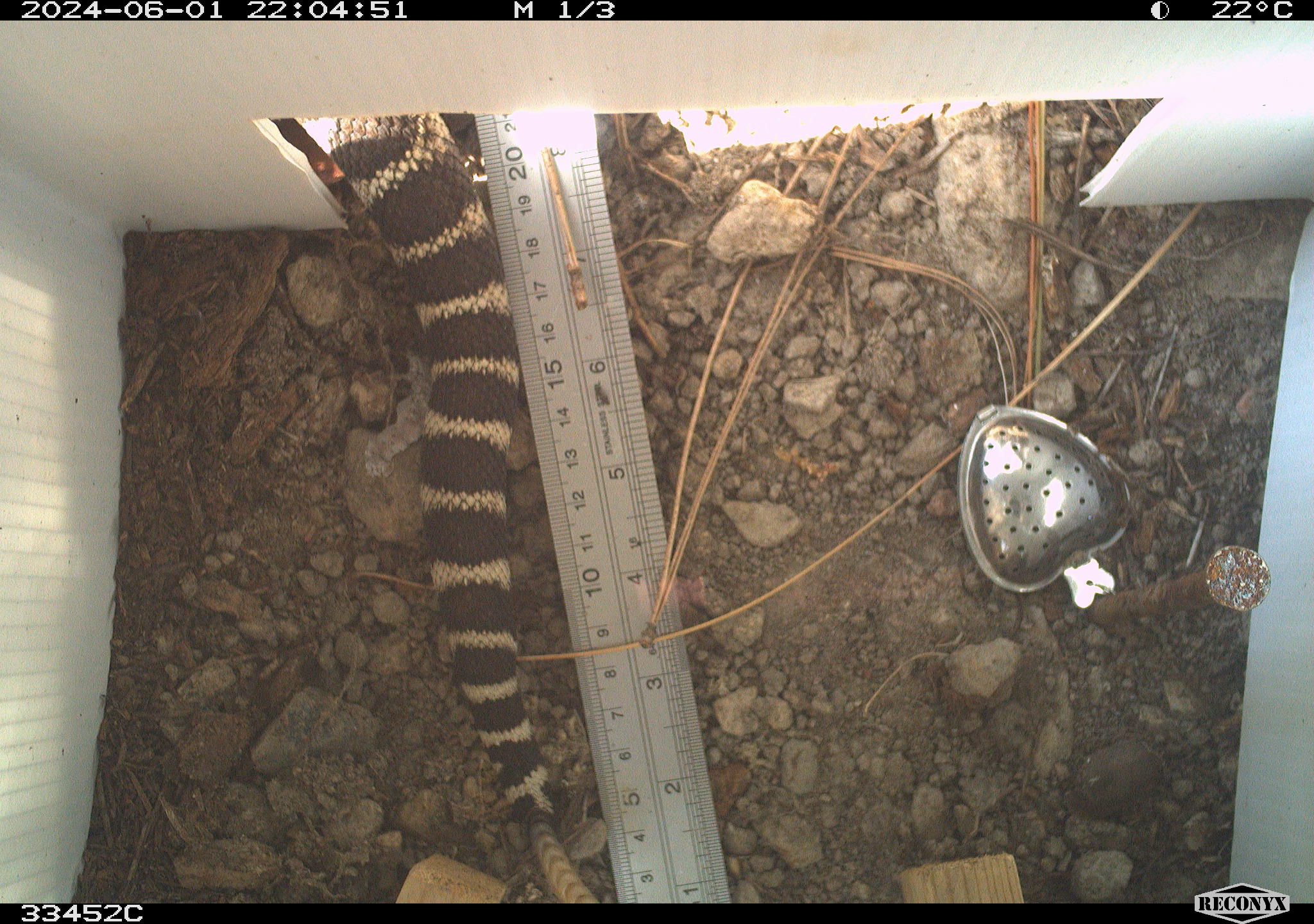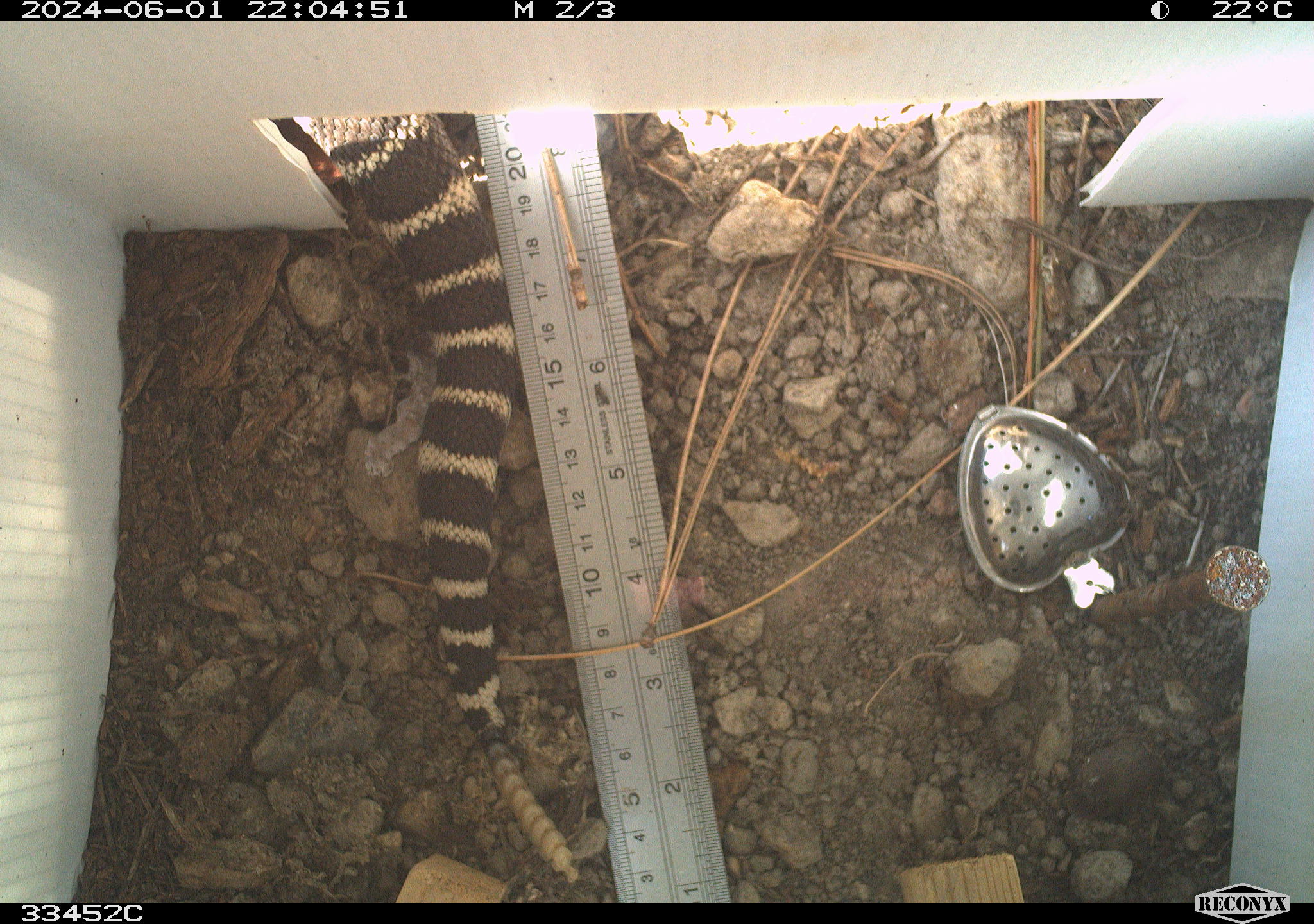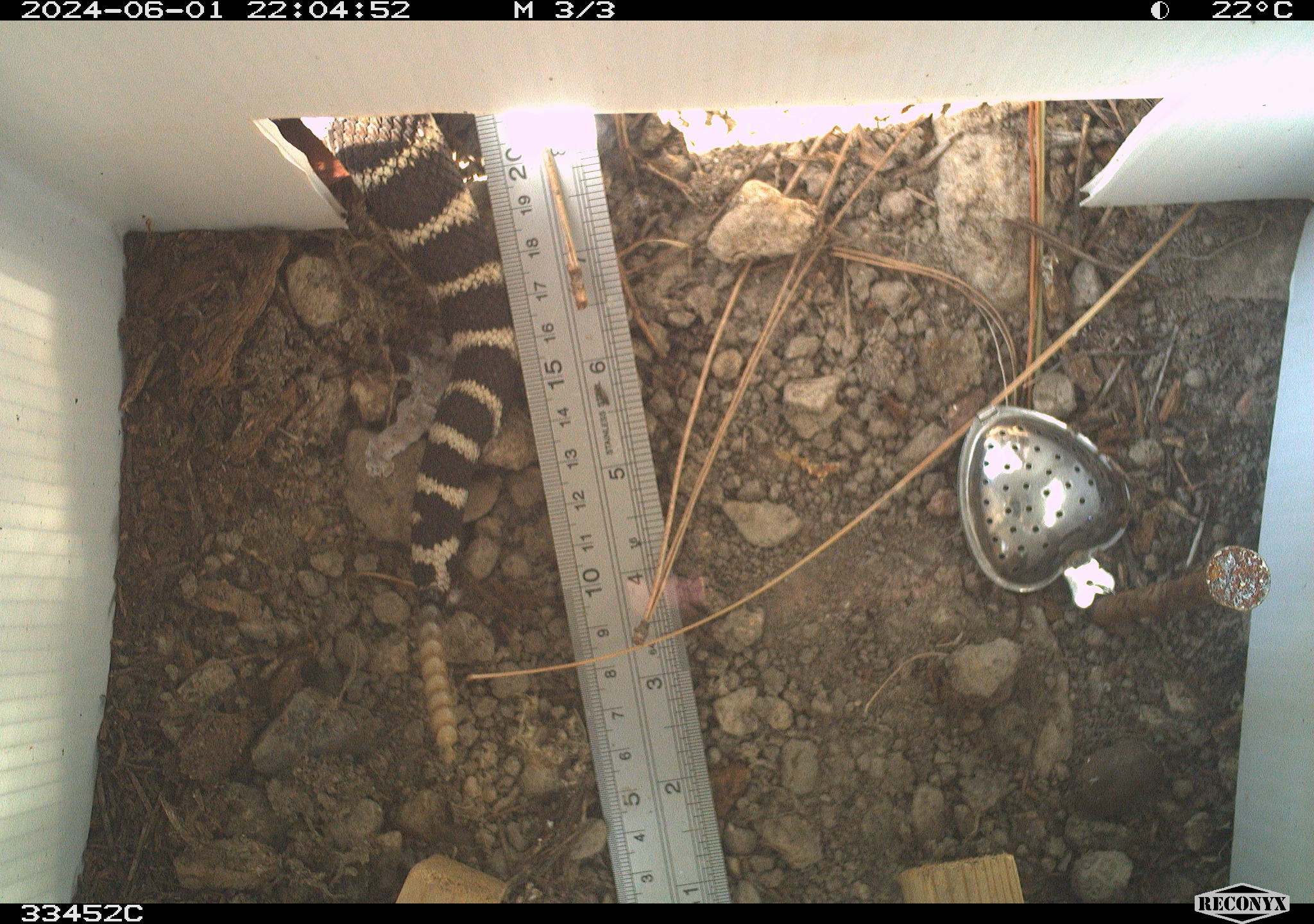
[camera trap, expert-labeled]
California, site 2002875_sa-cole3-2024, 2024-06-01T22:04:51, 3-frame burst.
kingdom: Animalia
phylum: Chordata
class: Reptilia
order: Squamata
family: Viperidae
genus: Crotalus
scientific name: Crotalus oreganus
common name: western rattlesnake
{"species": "western rattlesnake (Crotalus oreganus)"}